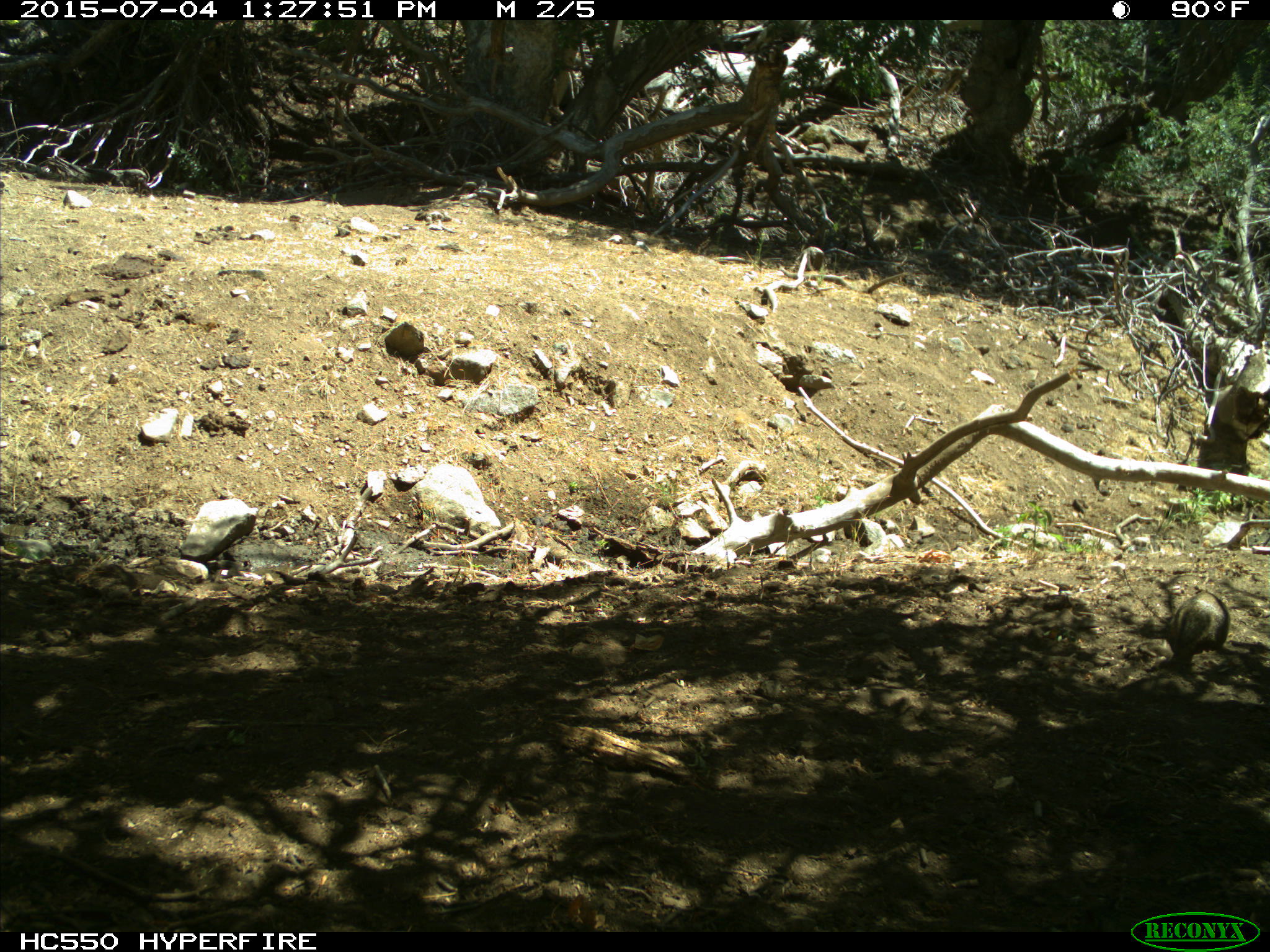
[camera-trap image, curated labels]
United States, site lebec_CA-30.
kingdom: Animalia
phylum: Chordata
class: Mammalia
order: Rodentia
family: Sciuridae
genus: Otospermophilus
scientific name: Otospermophilus beecheyi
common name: california ground squirrel